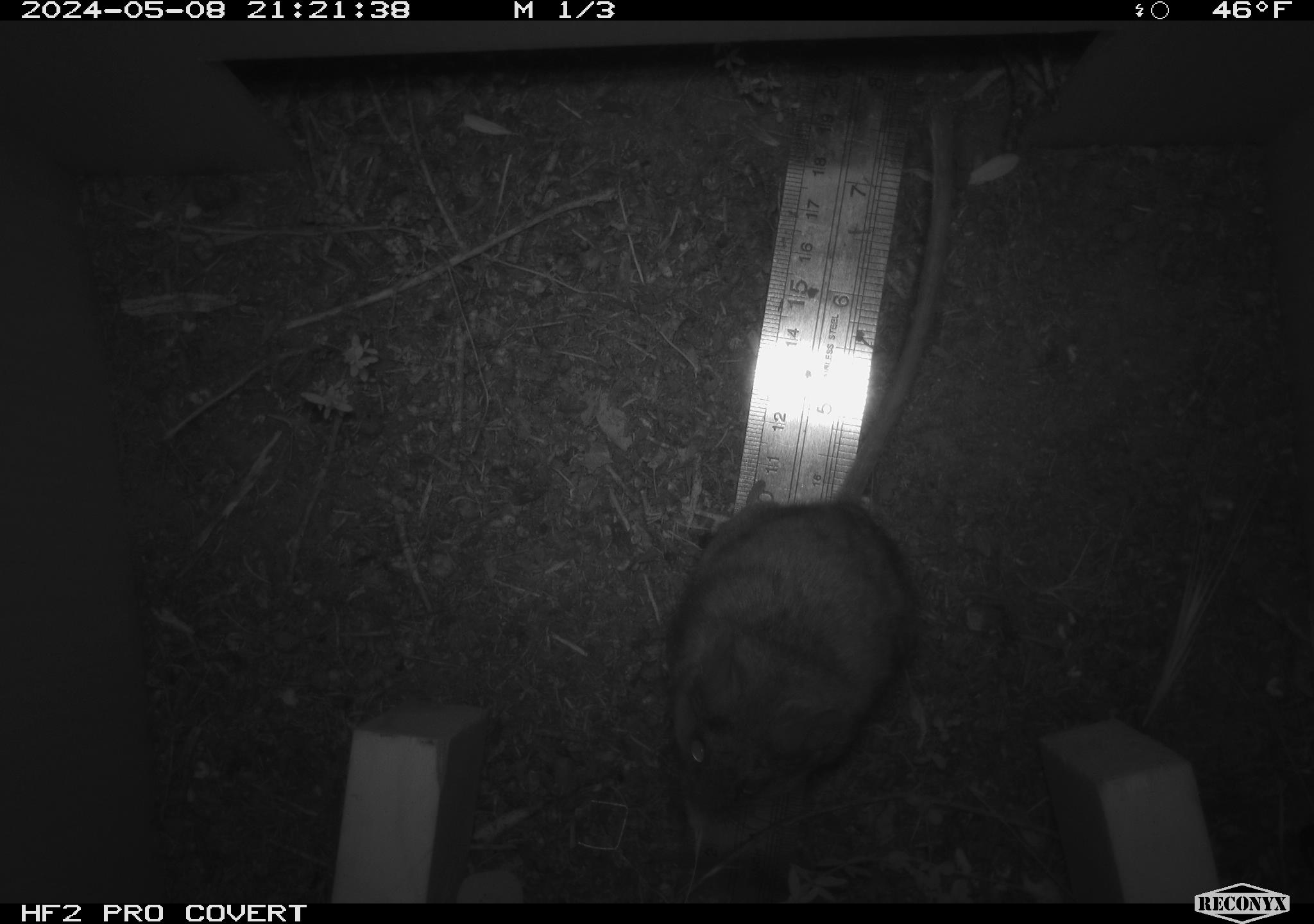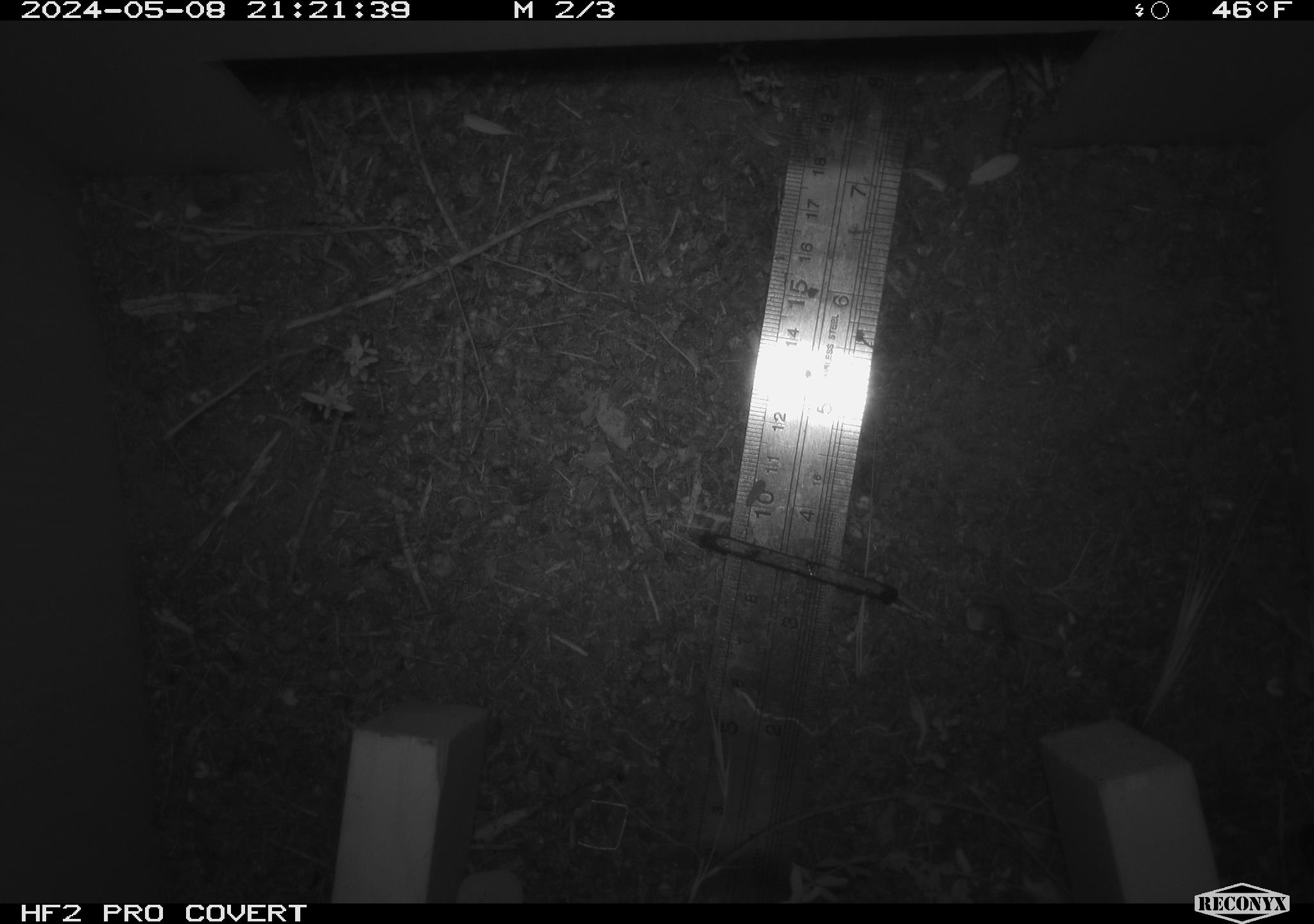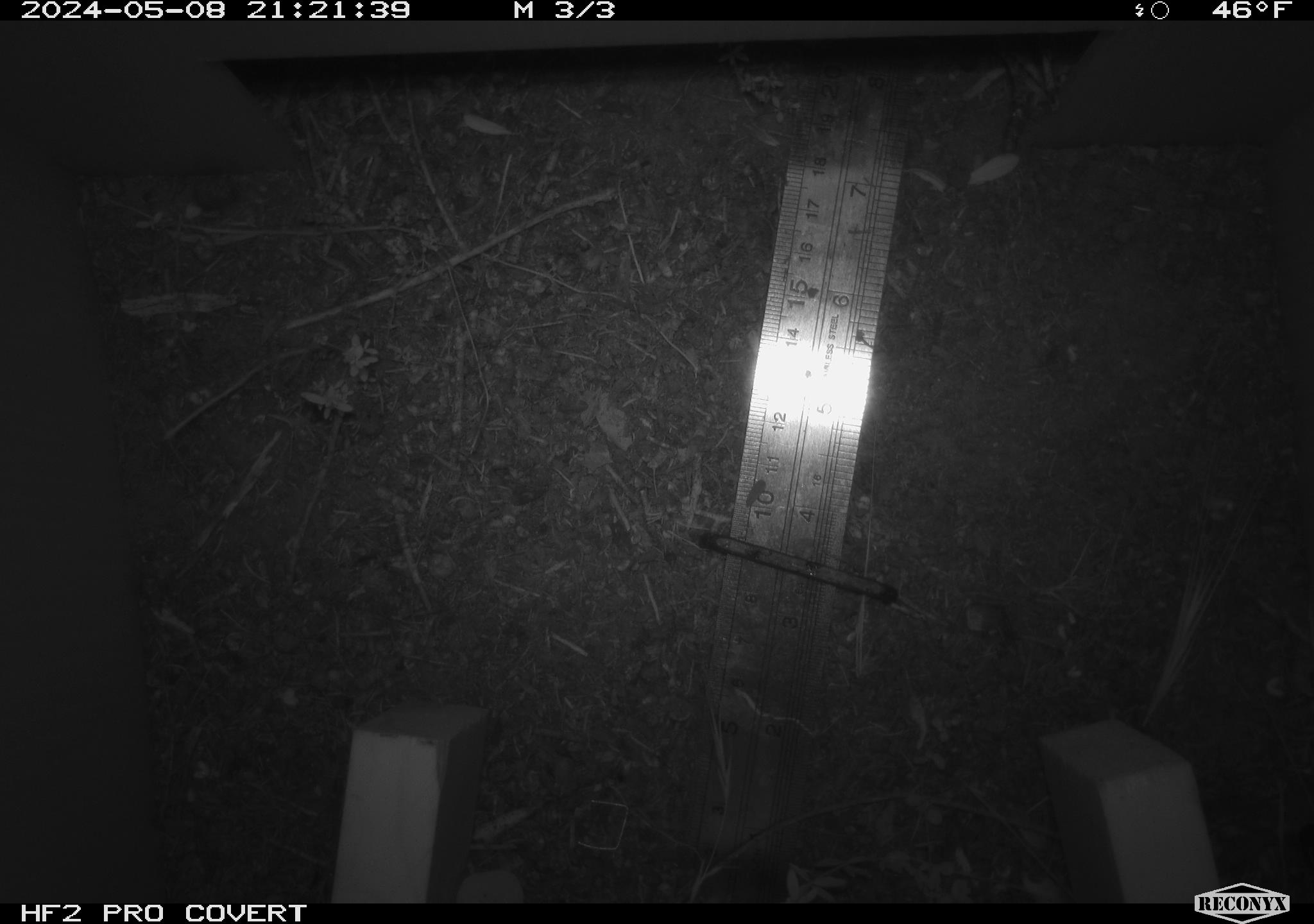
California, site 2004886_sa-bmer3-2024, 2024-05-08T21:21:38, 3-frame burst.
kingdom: Animalia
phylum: Chordata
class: Mammalia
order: Rodentia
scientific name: Rodentia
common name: mouse species